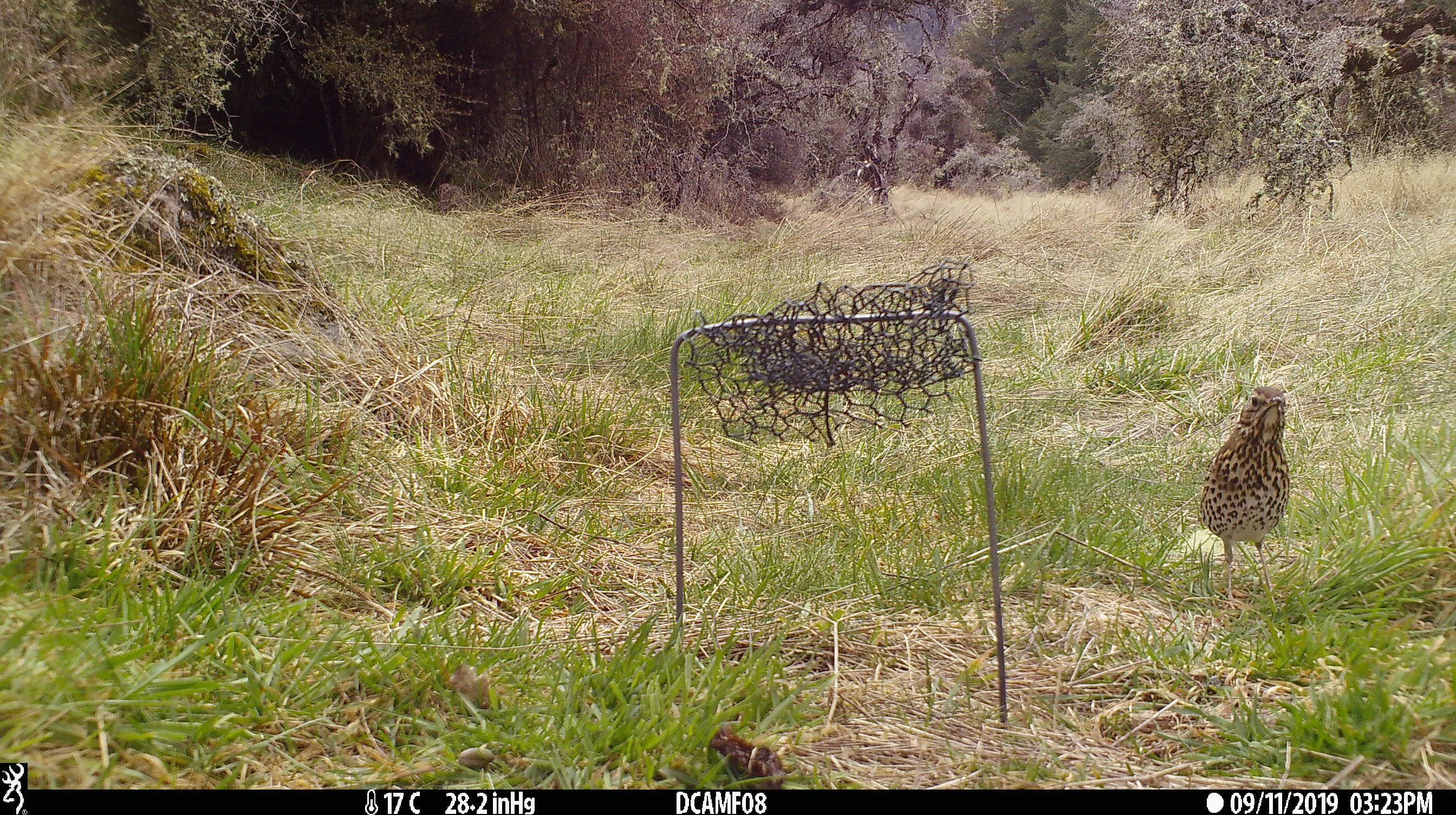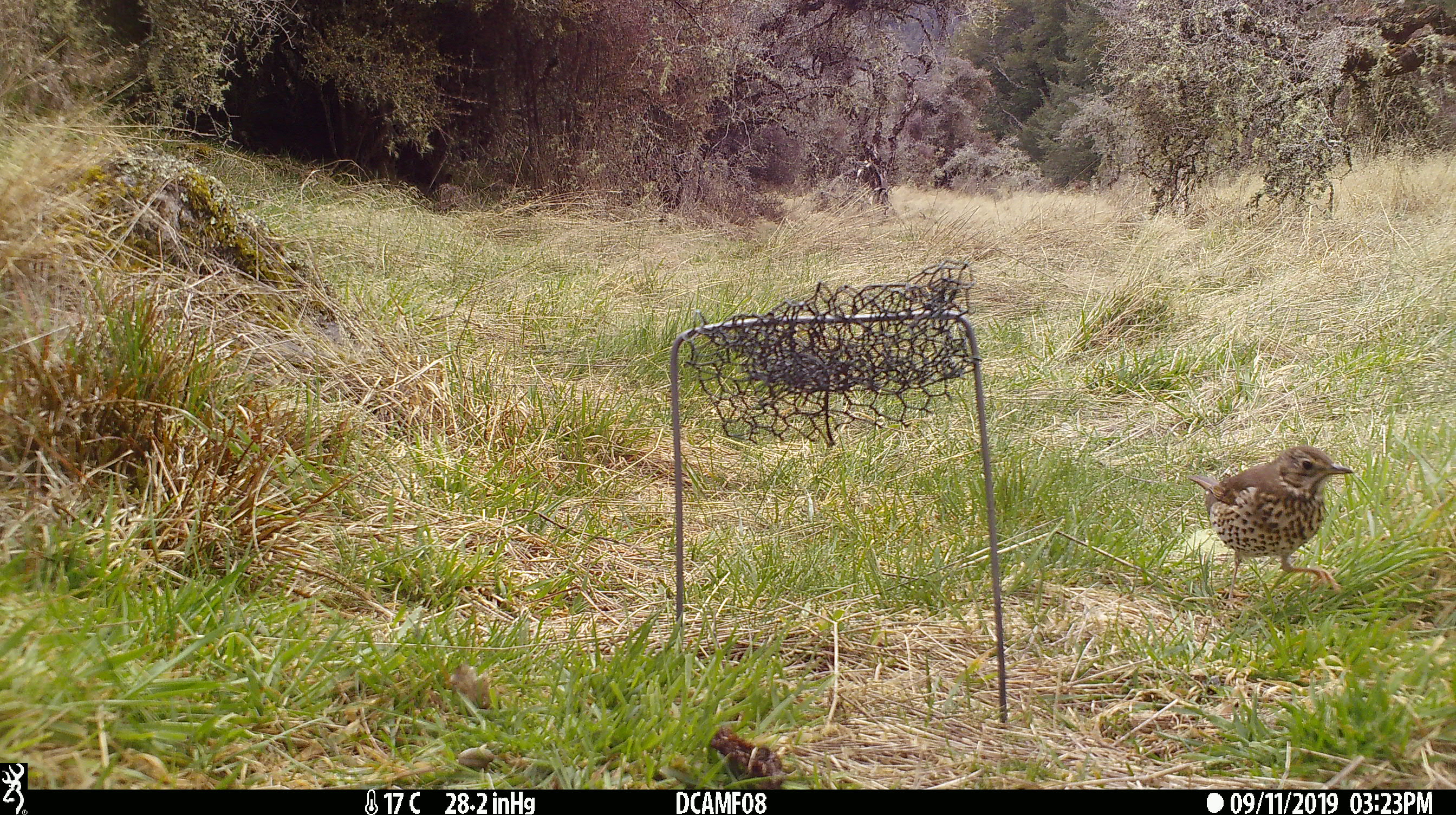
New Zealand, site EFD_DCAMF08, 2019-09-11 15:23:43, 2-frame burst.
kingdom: Animalia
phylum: Chordata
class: Aves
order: Passeriformes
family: Turdidae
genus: Turdus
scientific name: Turdus philomelos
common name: song thrush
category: thrush